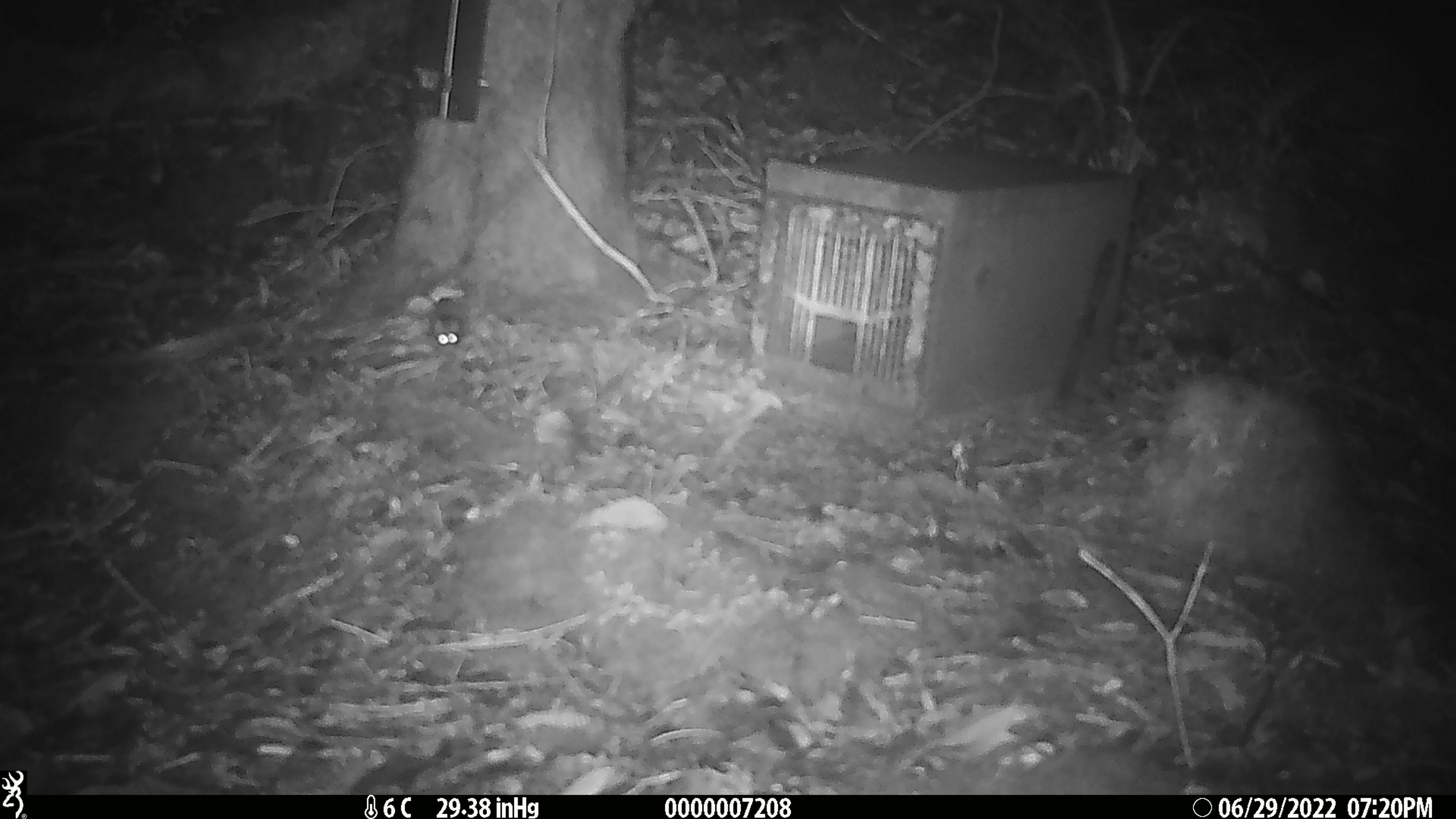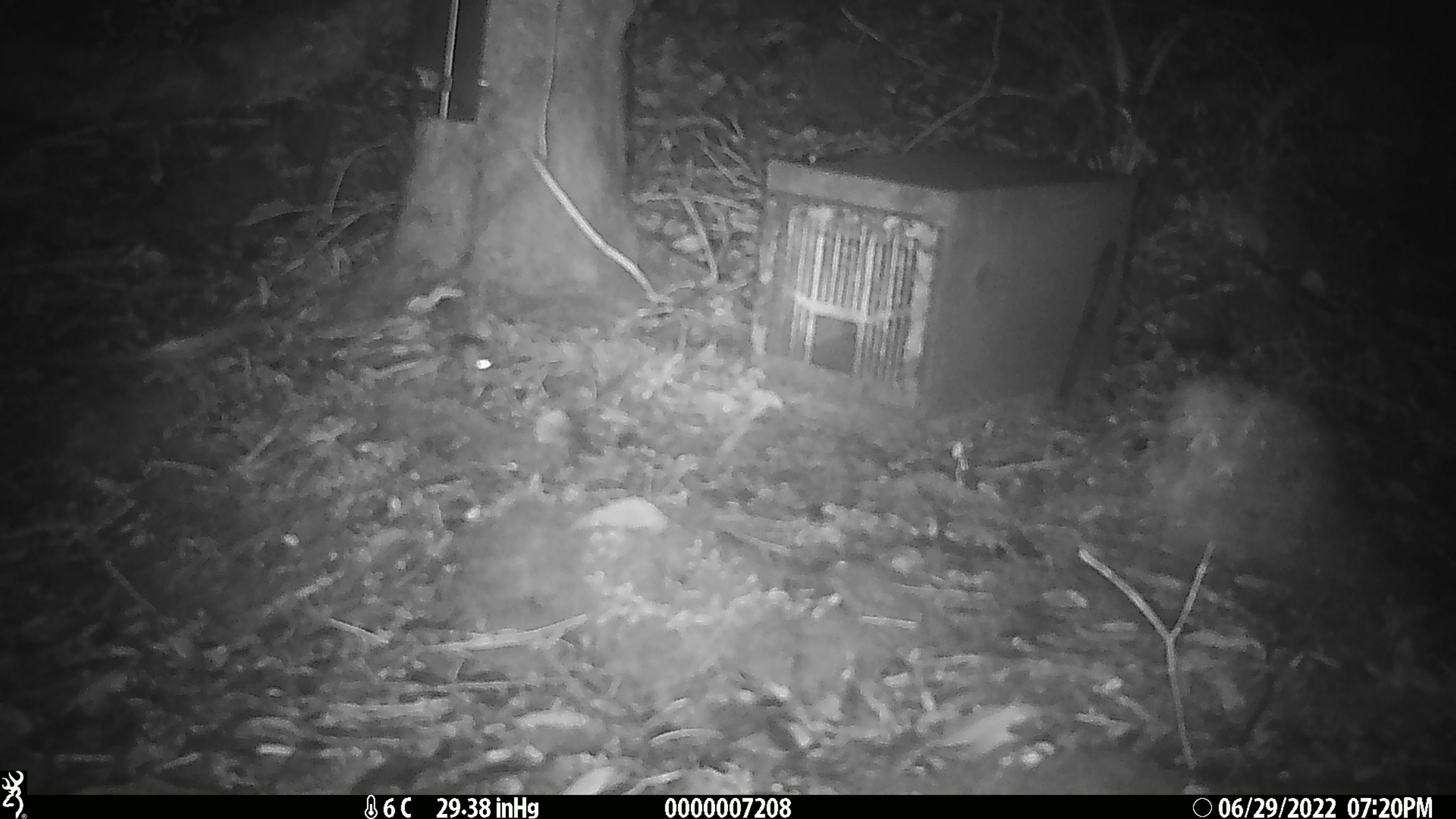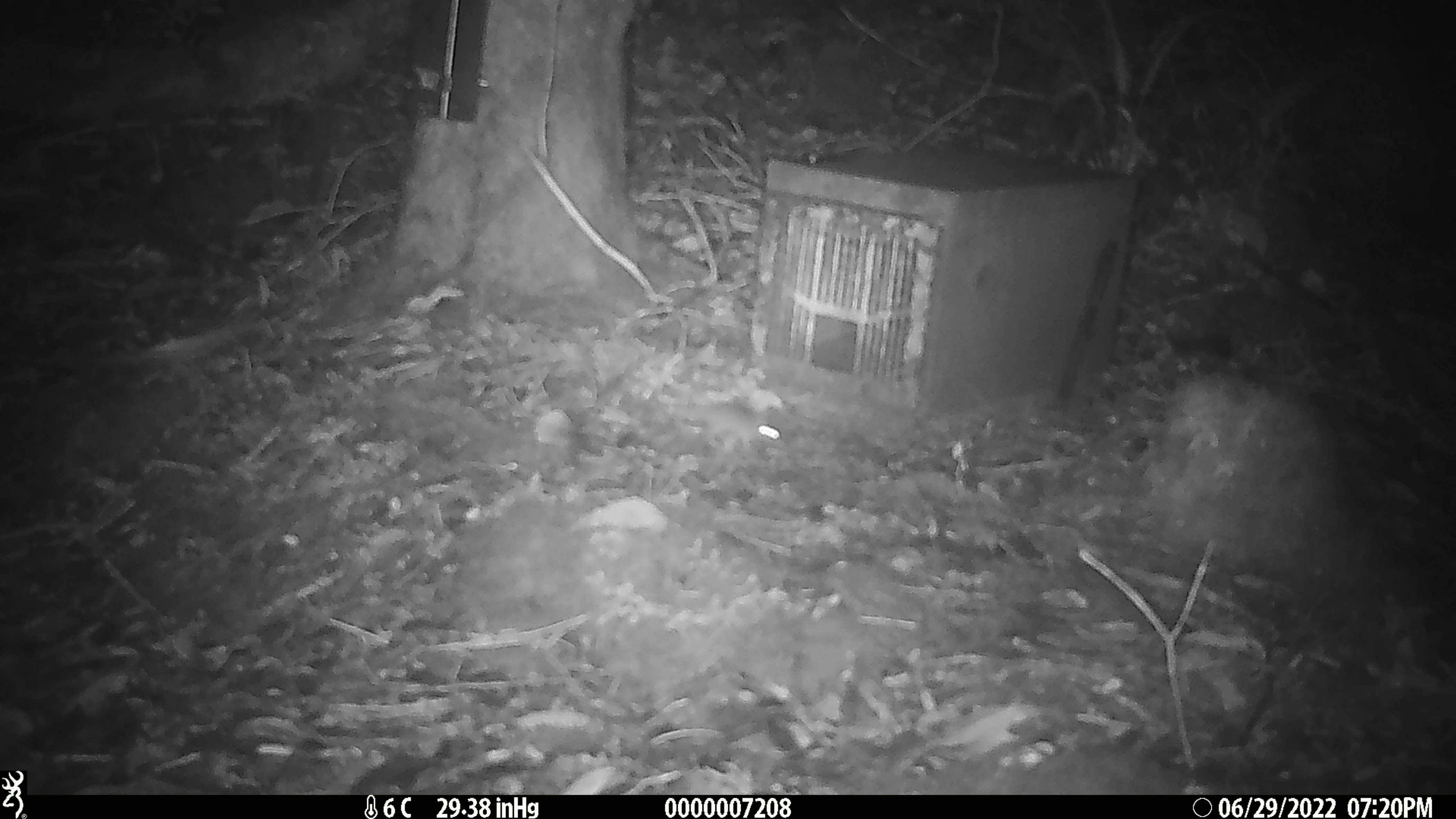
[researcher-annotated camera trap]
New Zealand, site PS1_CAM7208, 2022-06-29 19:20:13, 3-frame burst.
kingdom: Animalia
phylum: Chordata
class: Mammalia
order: Rodentia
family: Muridae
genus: Mus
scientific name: Mus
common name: mouse